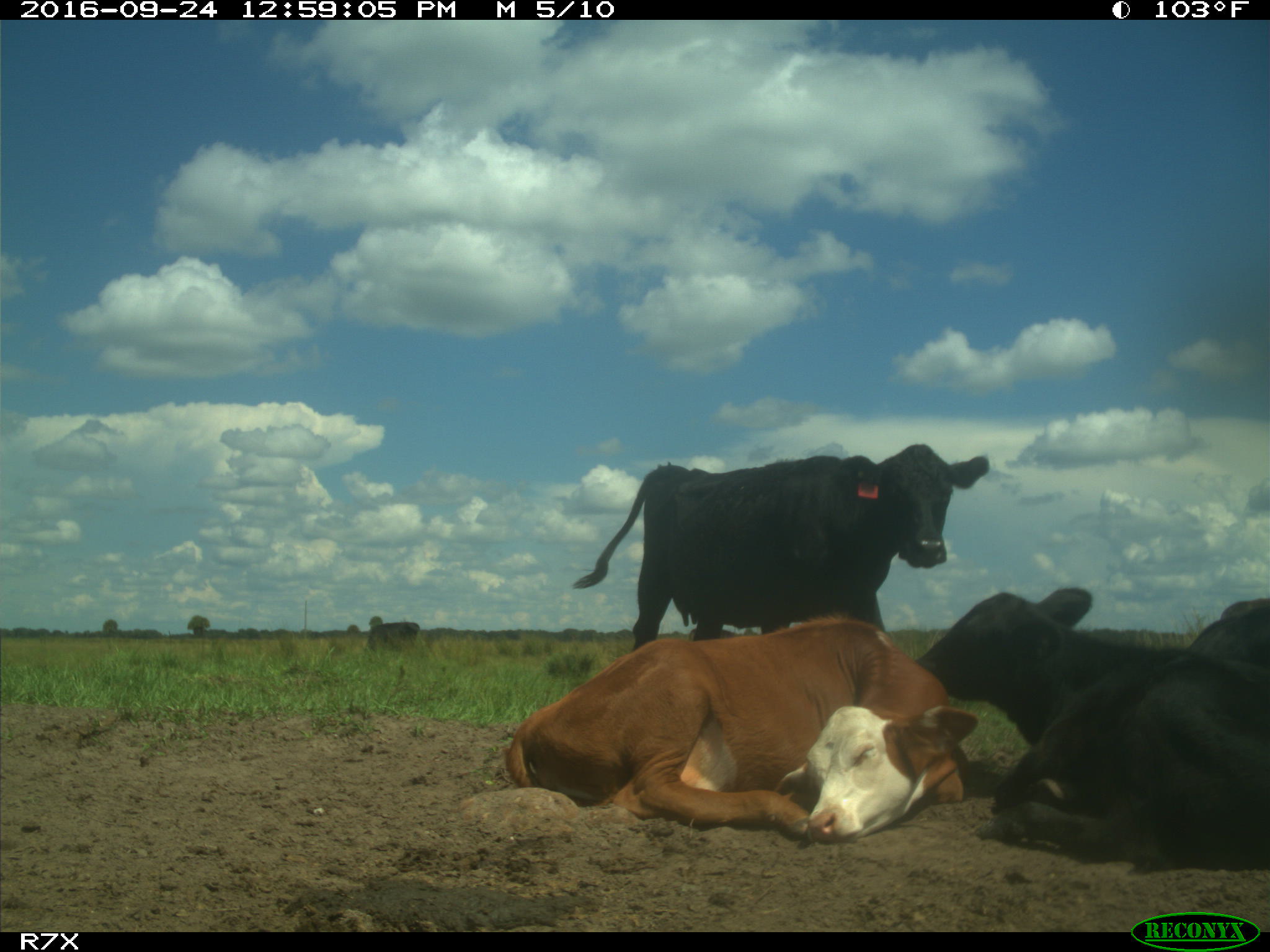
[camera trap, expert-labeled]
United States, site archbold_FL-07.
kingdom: Animalia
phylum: Chordata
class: Mammalia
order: Artiodactyla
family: Bovidae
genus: Bos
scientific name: Bos taurus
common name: domestic cow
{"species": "Bos taurus (domestic cow)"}